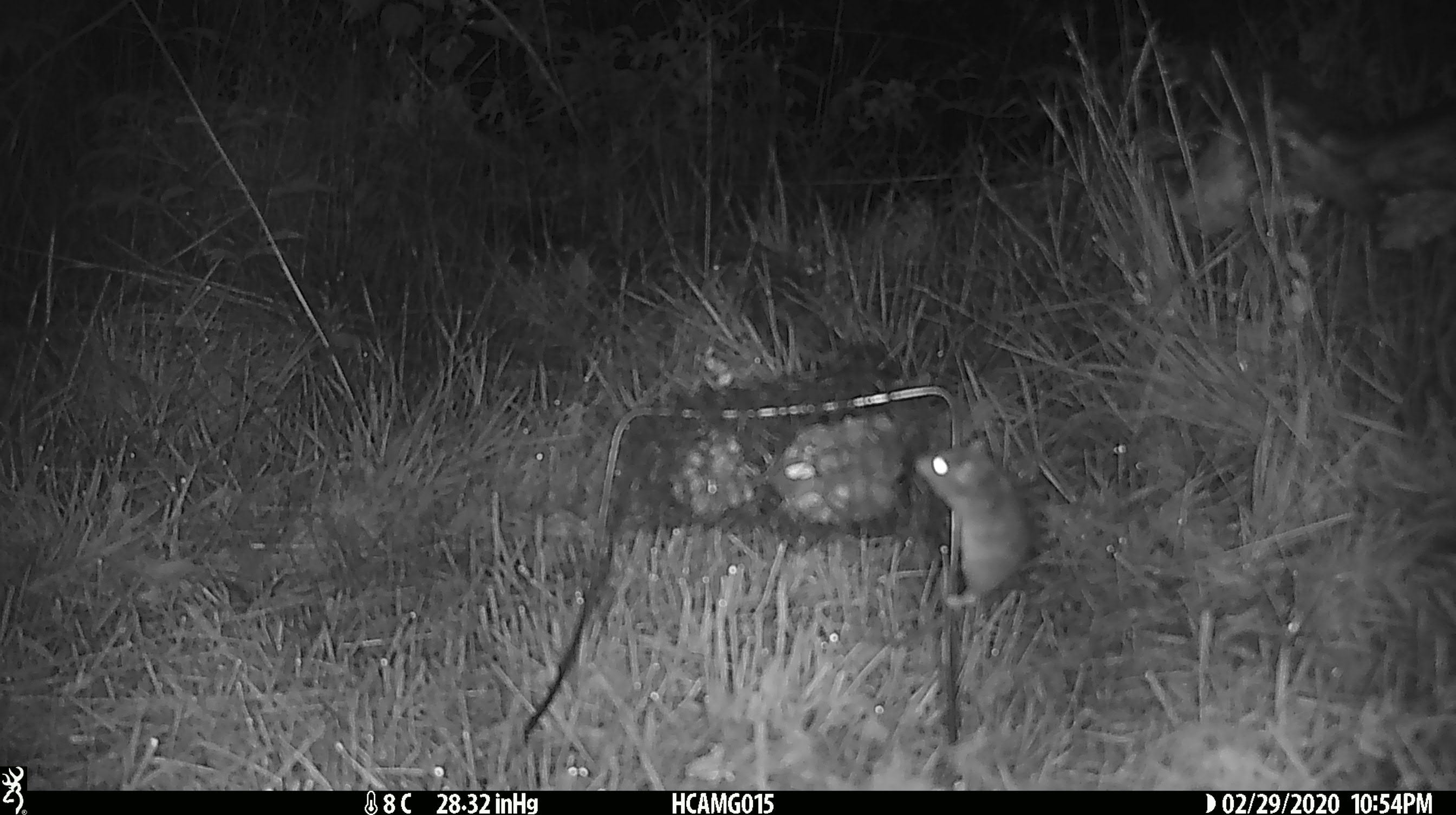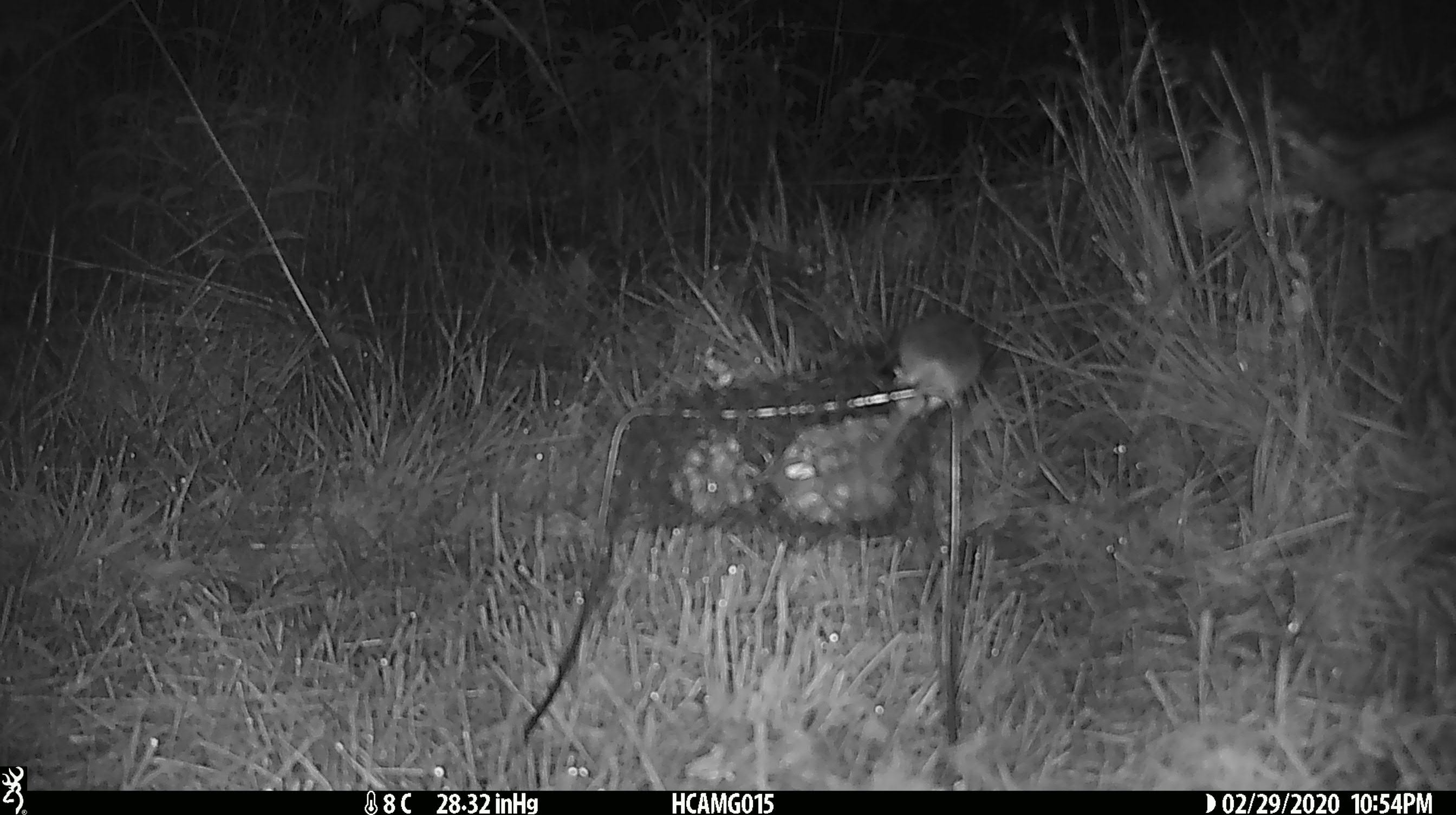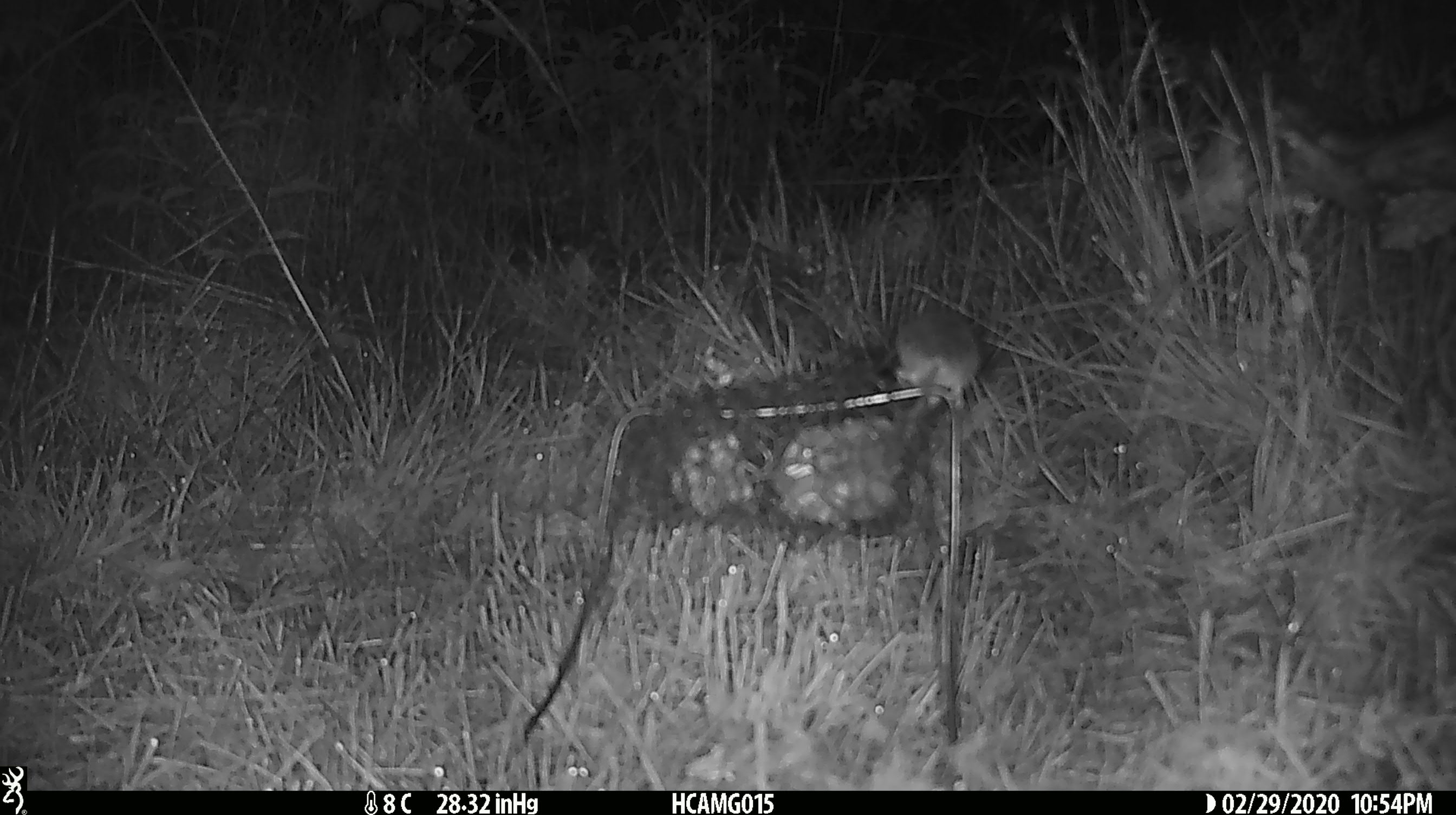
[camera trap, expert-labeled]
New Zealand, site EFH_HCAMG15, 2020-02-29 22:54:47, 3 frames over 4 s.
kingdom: Animalia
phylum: Chordata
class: Mammalia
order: Rodentia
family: Muridae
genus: Mus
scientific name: Mus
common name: mouse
Mouse (Mus).